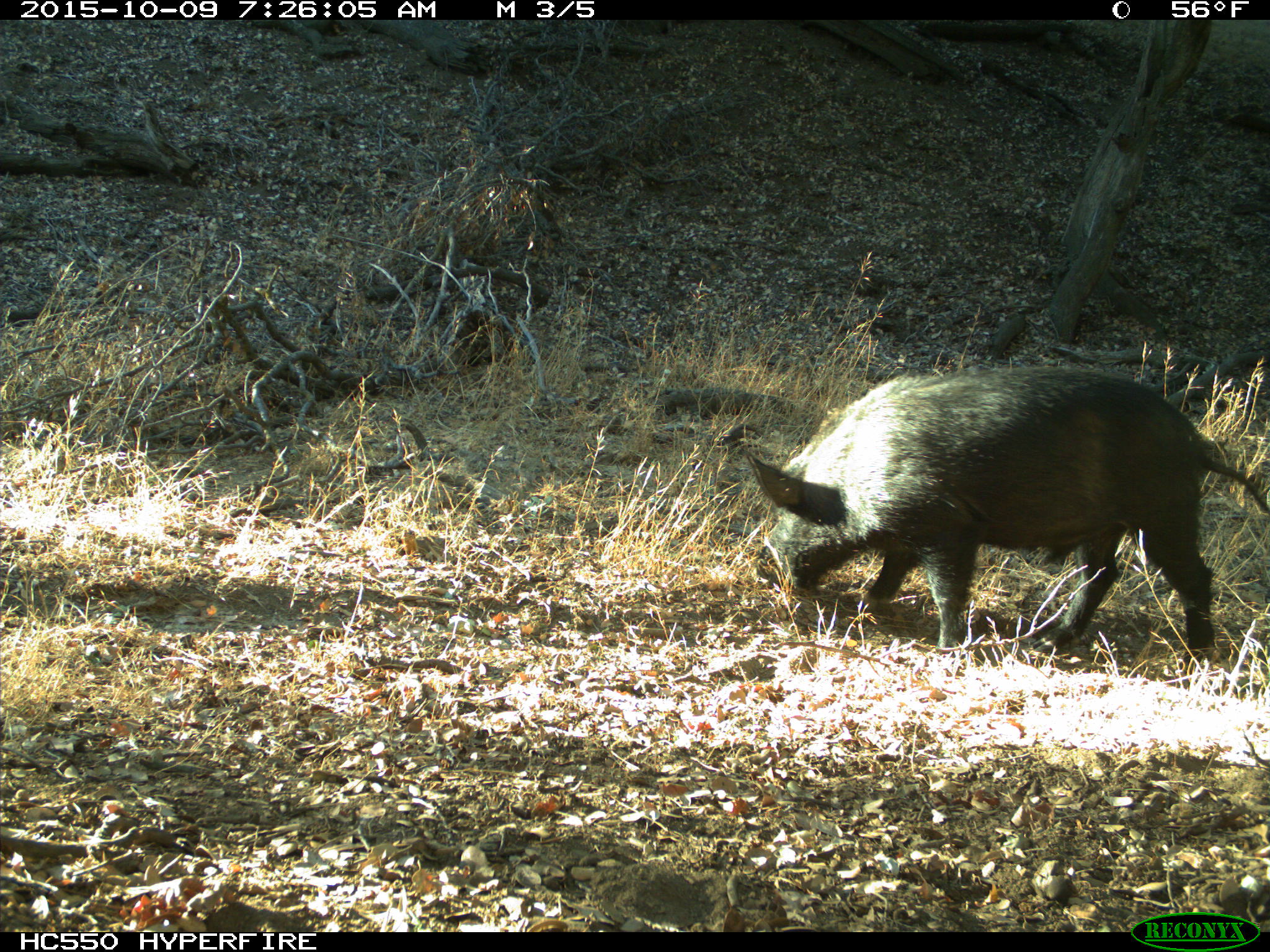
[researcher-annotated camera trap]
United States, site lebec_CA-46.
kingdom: Animalia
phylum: Chordata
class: Mammalia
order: Artiodactyla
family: Suidae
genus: Sus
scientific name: Sus scrofa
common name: wild boar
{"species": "Sus scrofa (wild boar)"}